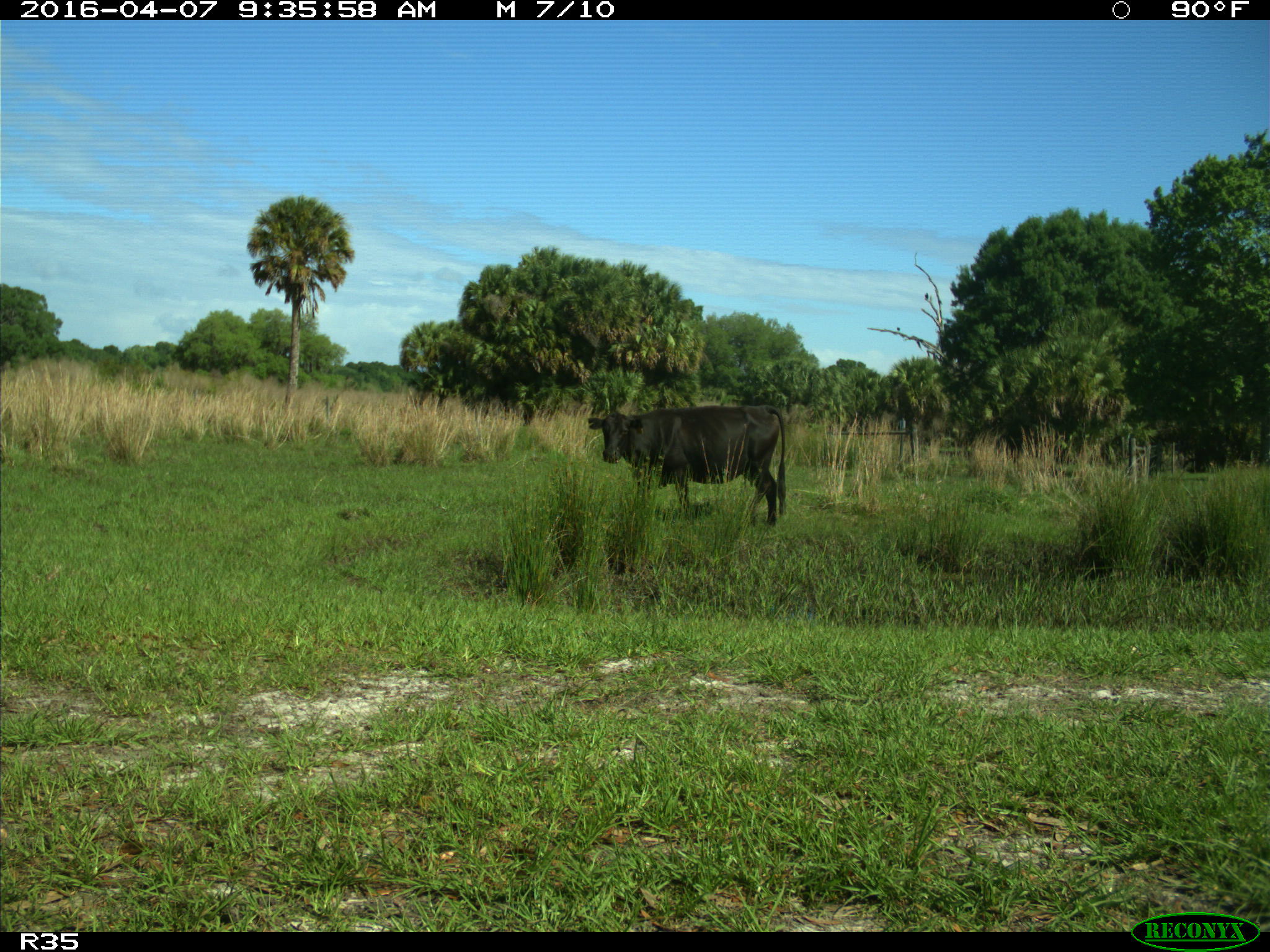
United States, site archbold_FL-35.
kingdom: Animalia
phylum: Chordata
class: Mammalia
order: Artiodactyla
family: Bovidae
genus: Bos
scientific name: Bos taurus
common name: domestic cow